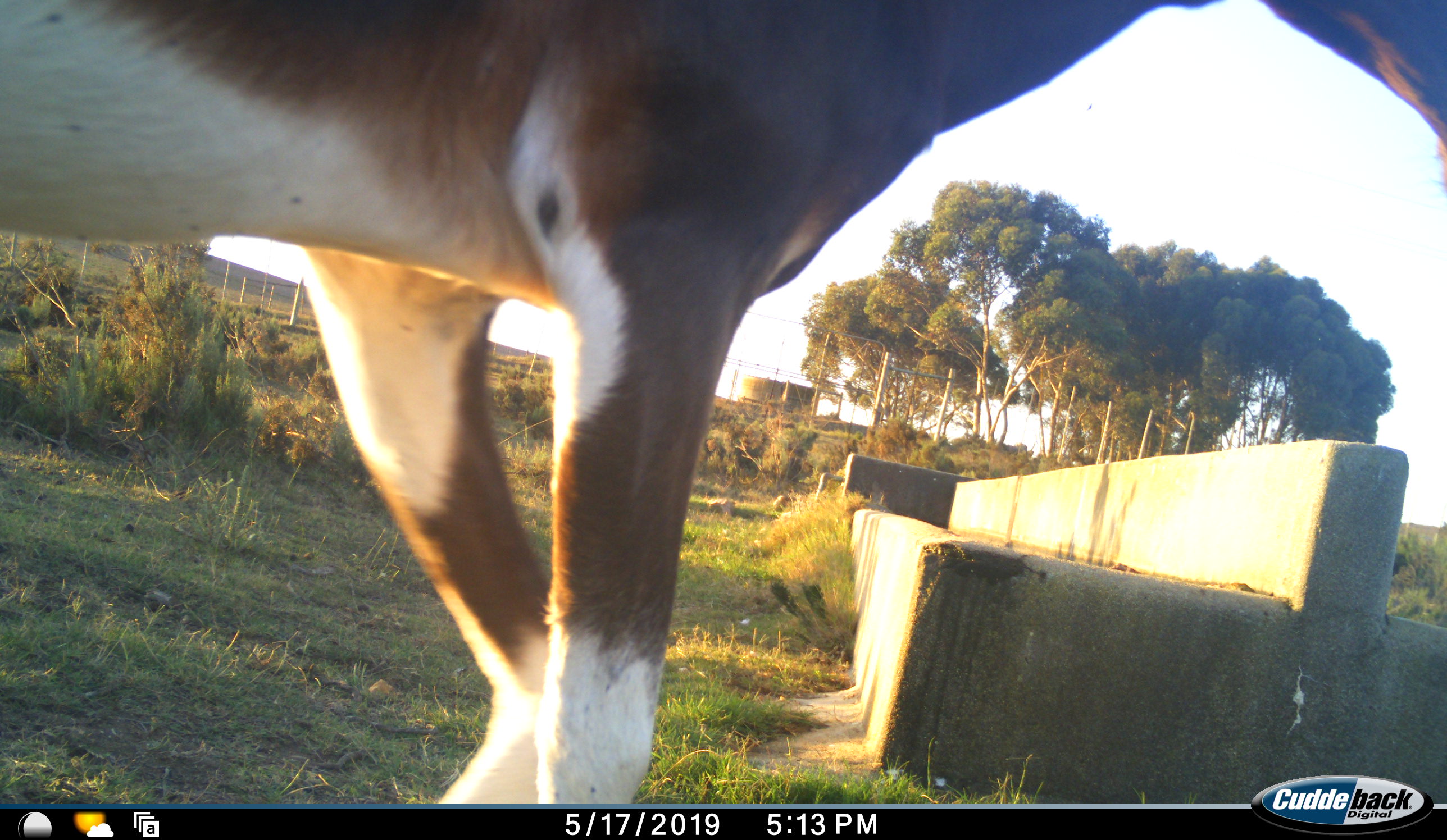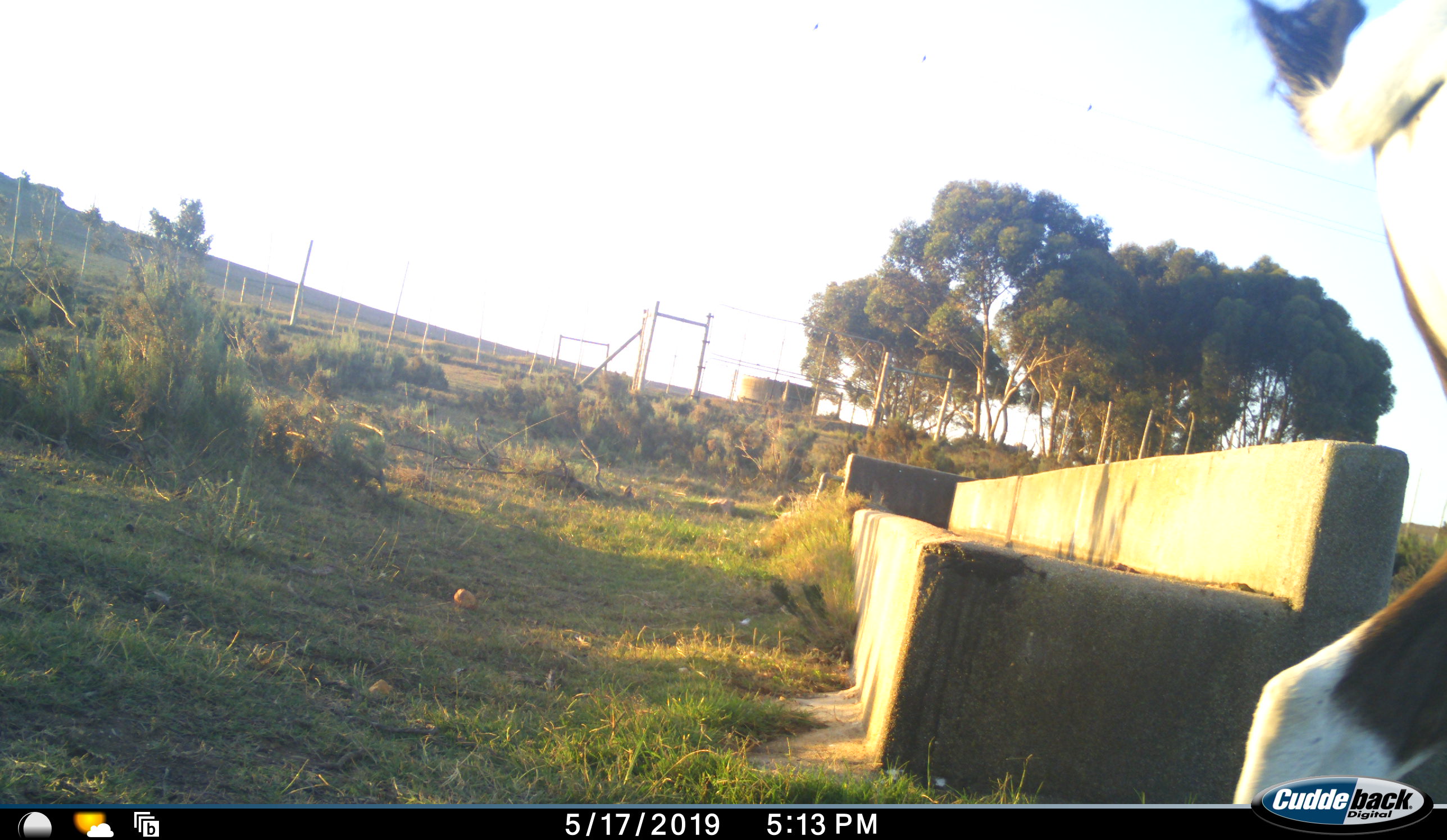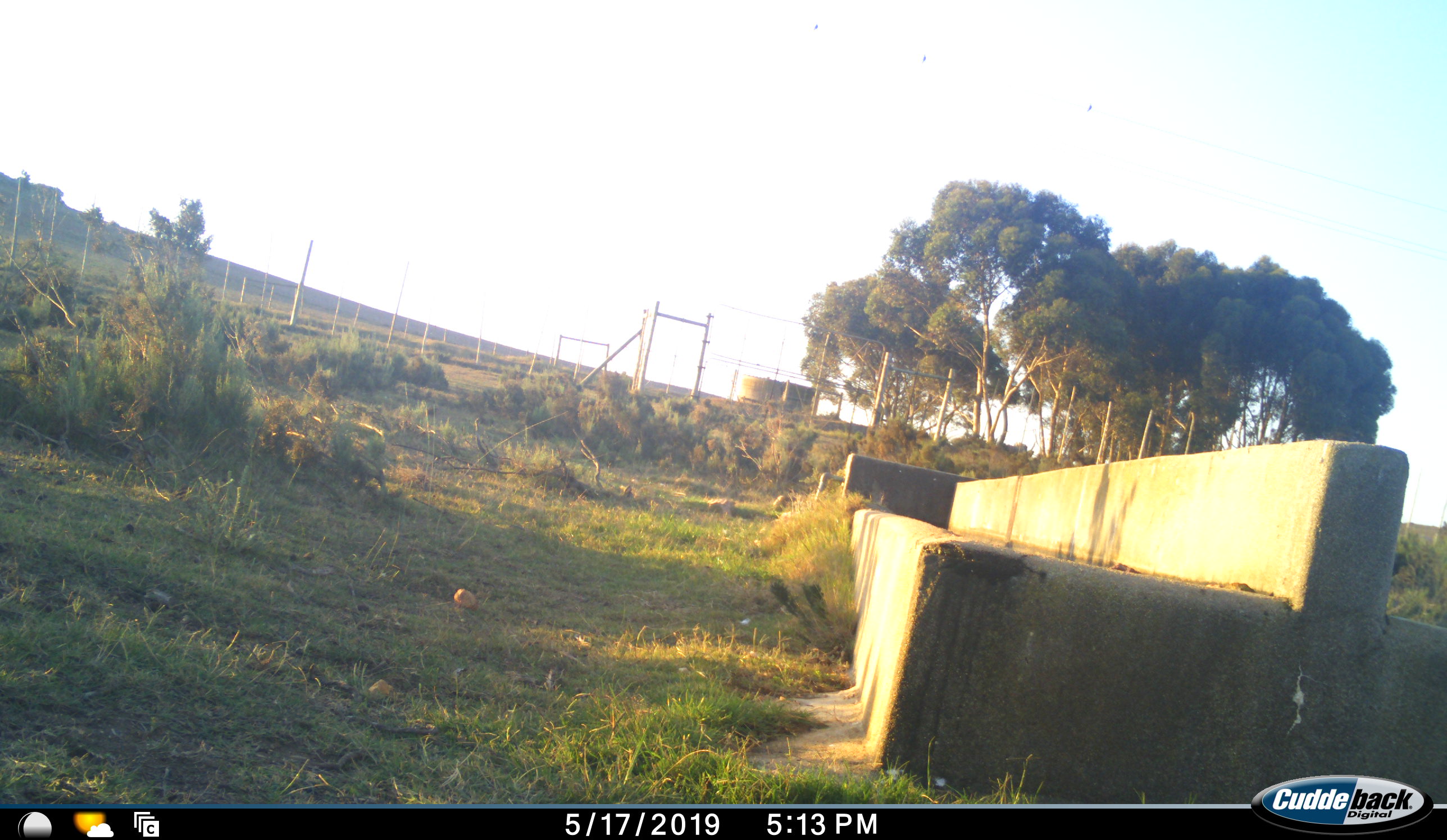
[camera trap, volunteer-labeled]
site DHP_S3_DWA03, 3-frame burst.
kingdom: Animalia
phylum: Chordata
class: Mammalia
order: Artiodactyla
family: Bovidae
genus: Damaliscus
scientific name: Damaliscus pygargus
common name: bontebok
Bontebok (Damaliscus pygargus), count 1. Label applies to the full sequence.